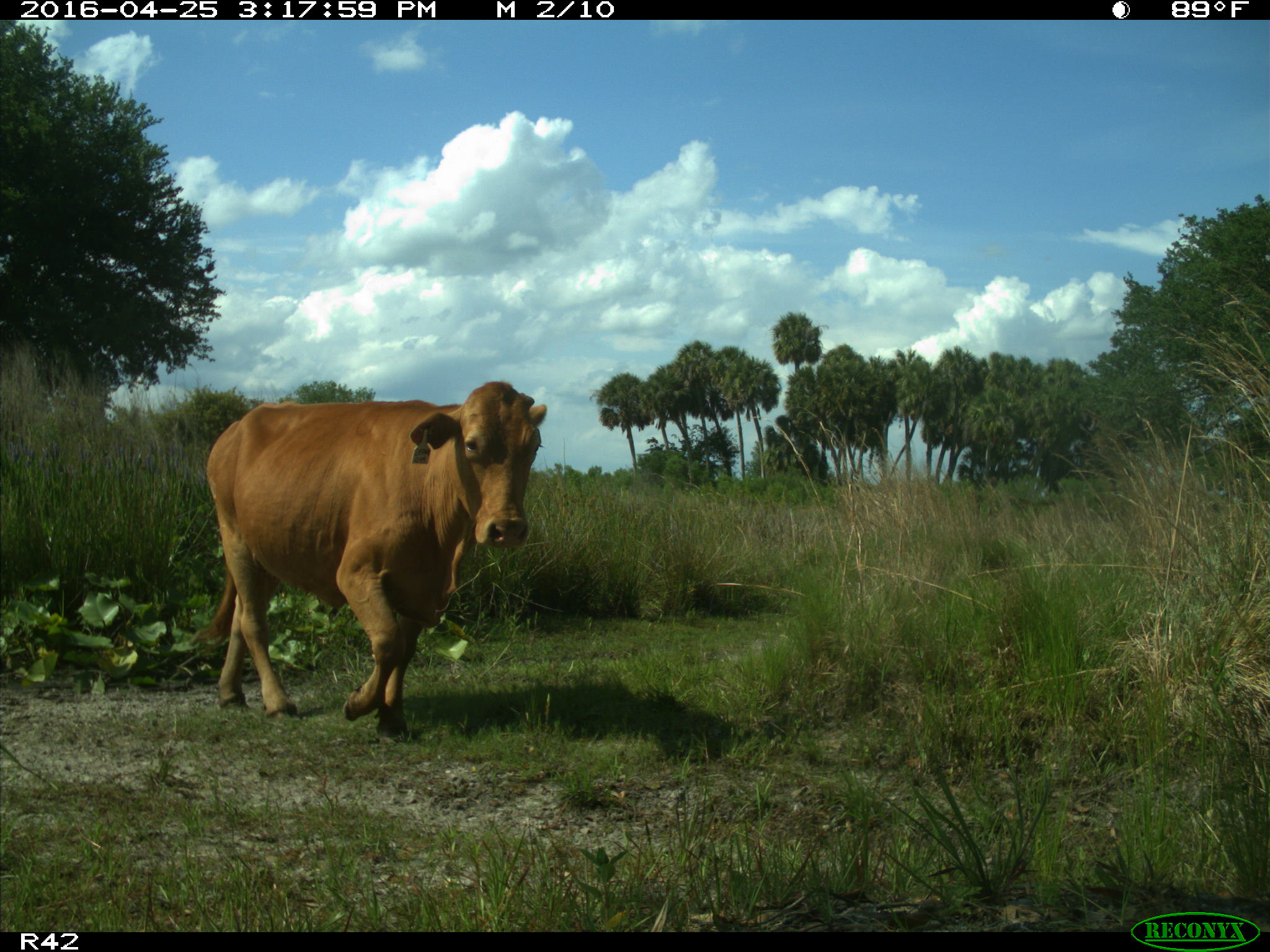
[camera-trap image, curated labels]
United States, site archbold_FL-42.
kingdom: Animalia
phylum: Chordata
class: Mammalia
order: Artiodactyla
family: Bovidae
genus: Bos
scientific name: Bos taurus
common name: domestic cow